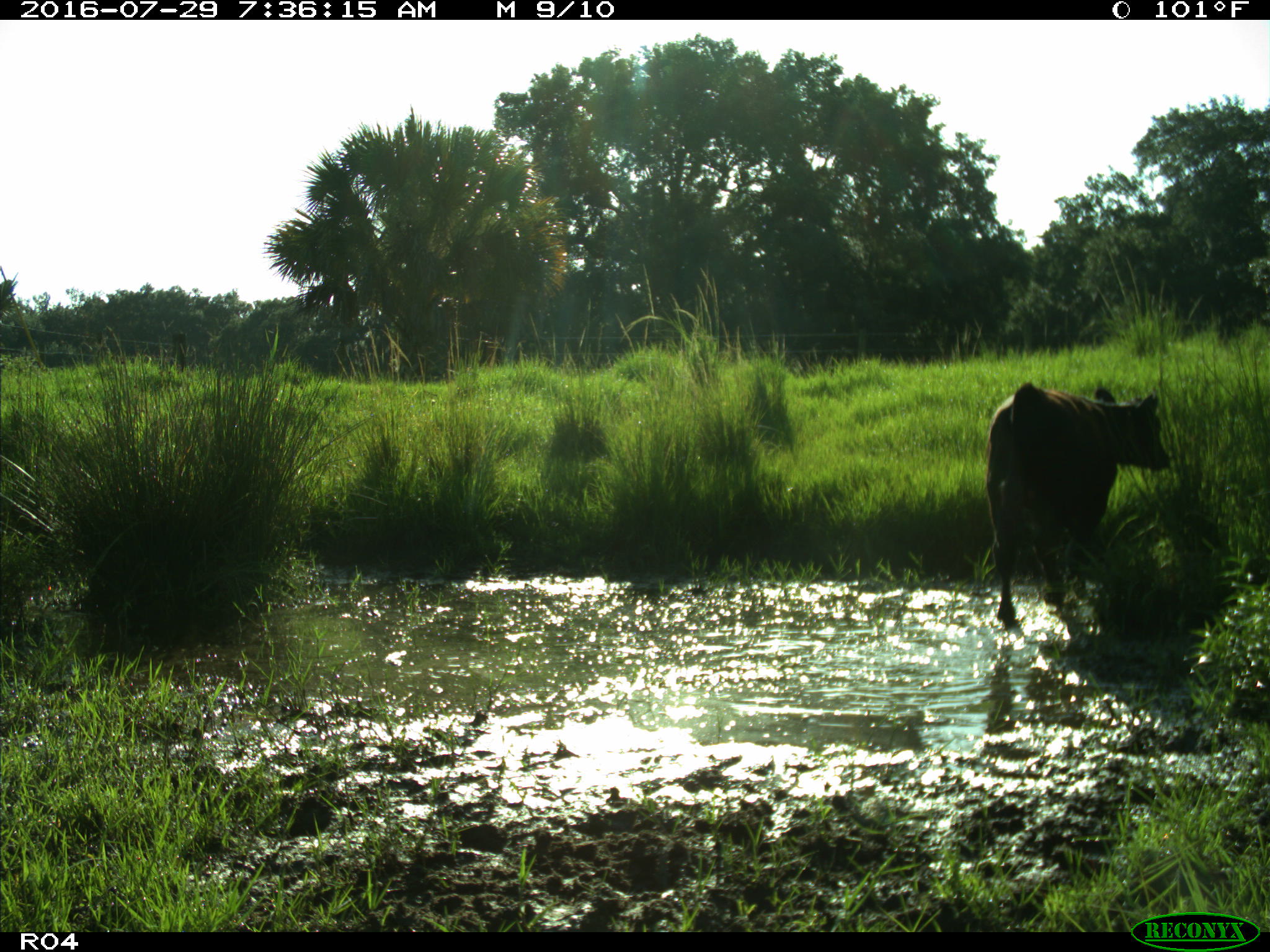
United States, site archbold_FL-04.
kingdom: Animalia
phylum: Chordata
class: Mammalia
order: Artiodactyla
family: Bovidae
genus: Bos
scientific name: Bos taurus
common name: domestic cow